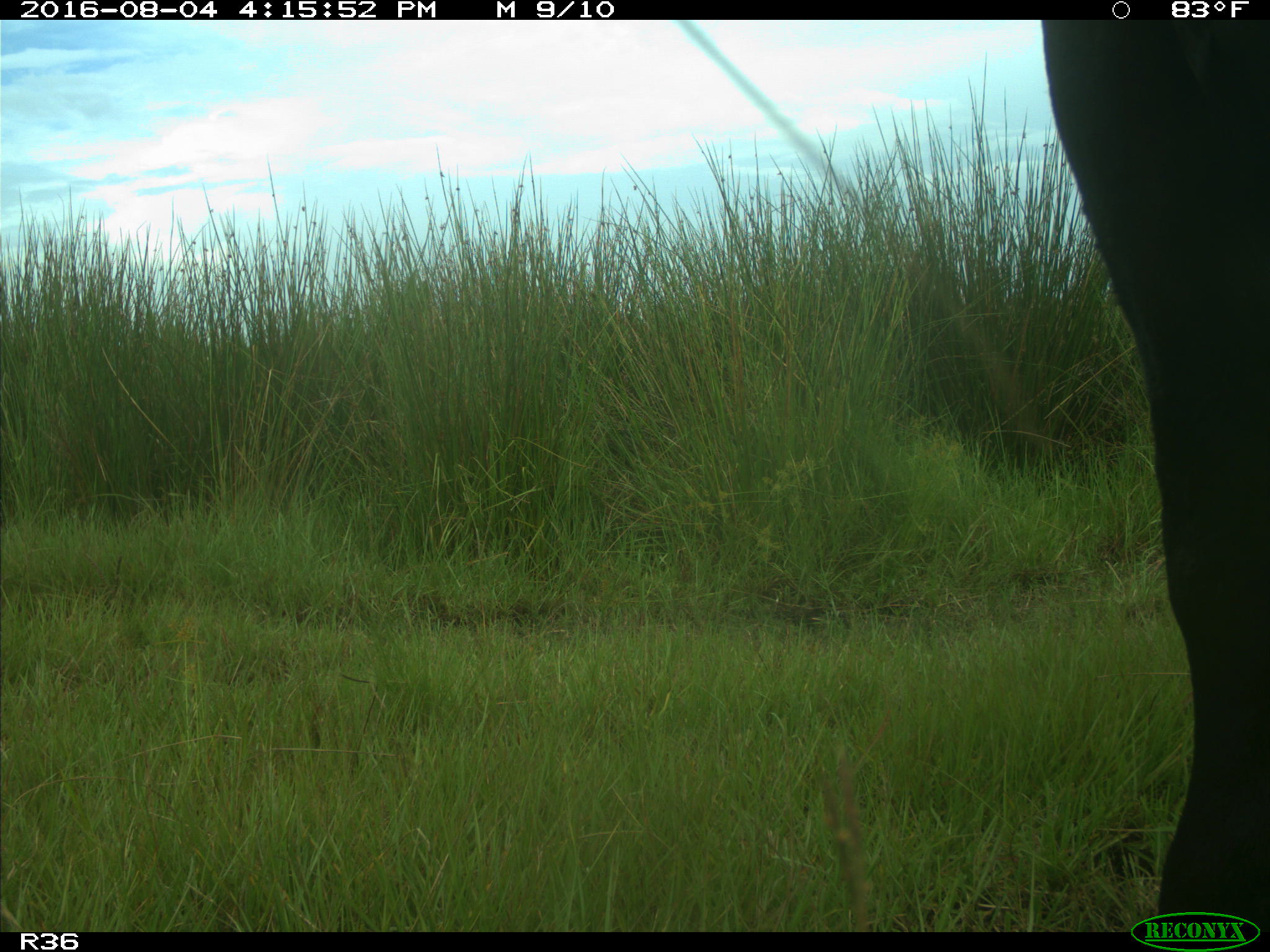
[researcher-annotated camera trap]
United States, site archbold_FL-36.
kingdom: Animalia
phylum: Chordata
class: Mammalia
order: Artiodactyla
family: Bovidae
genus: Bos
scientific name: Bos taurus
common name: domestic cow